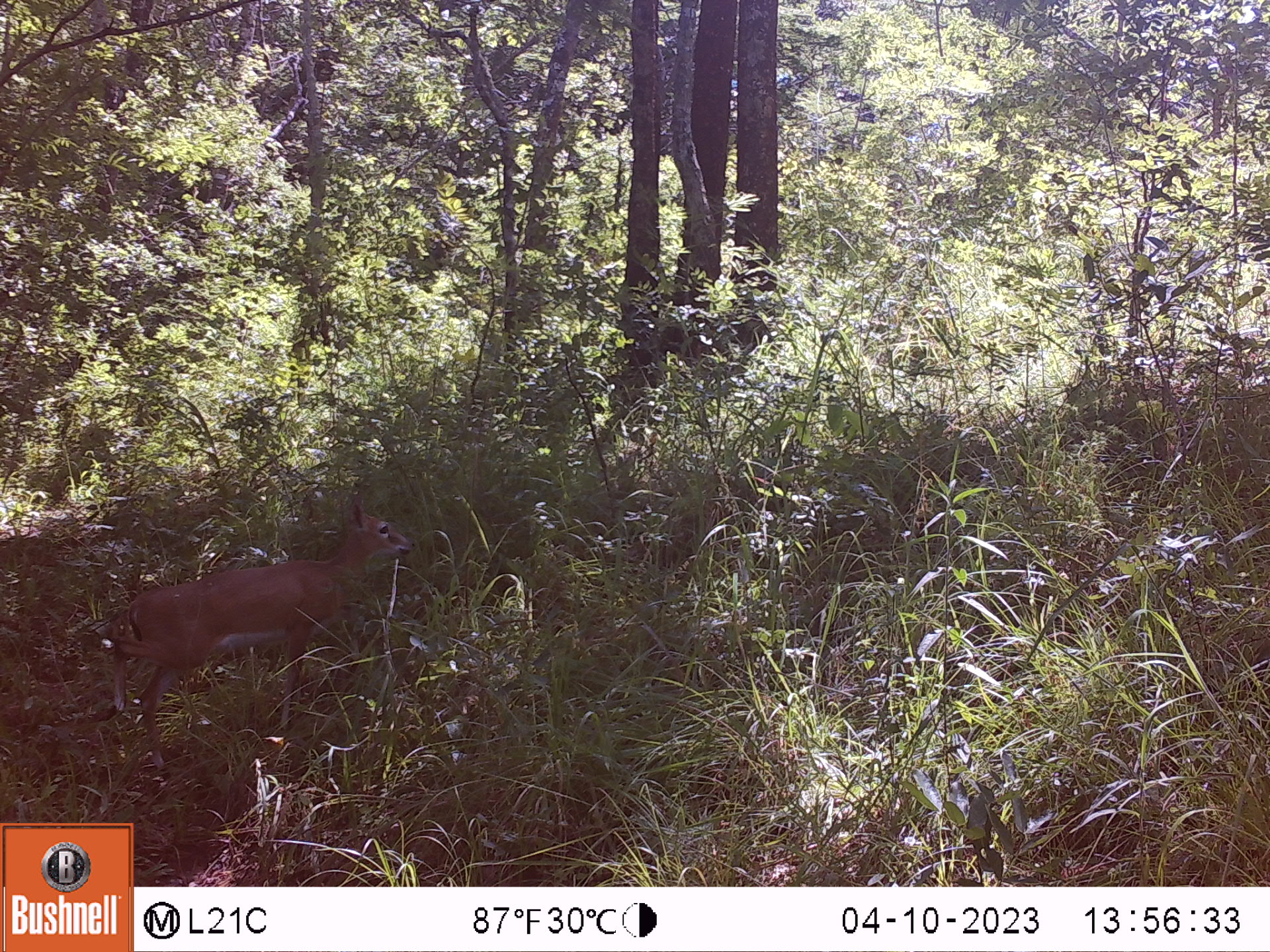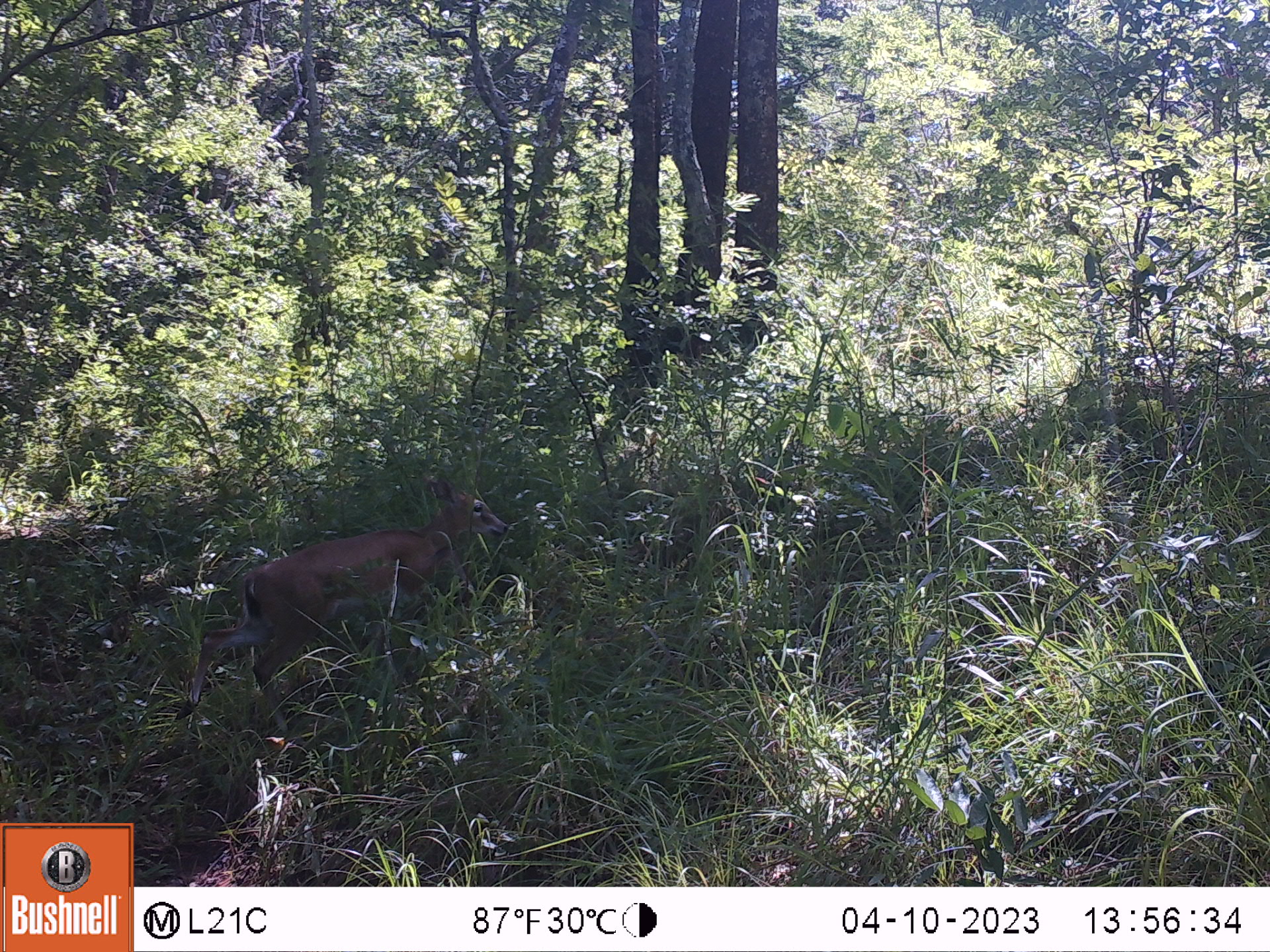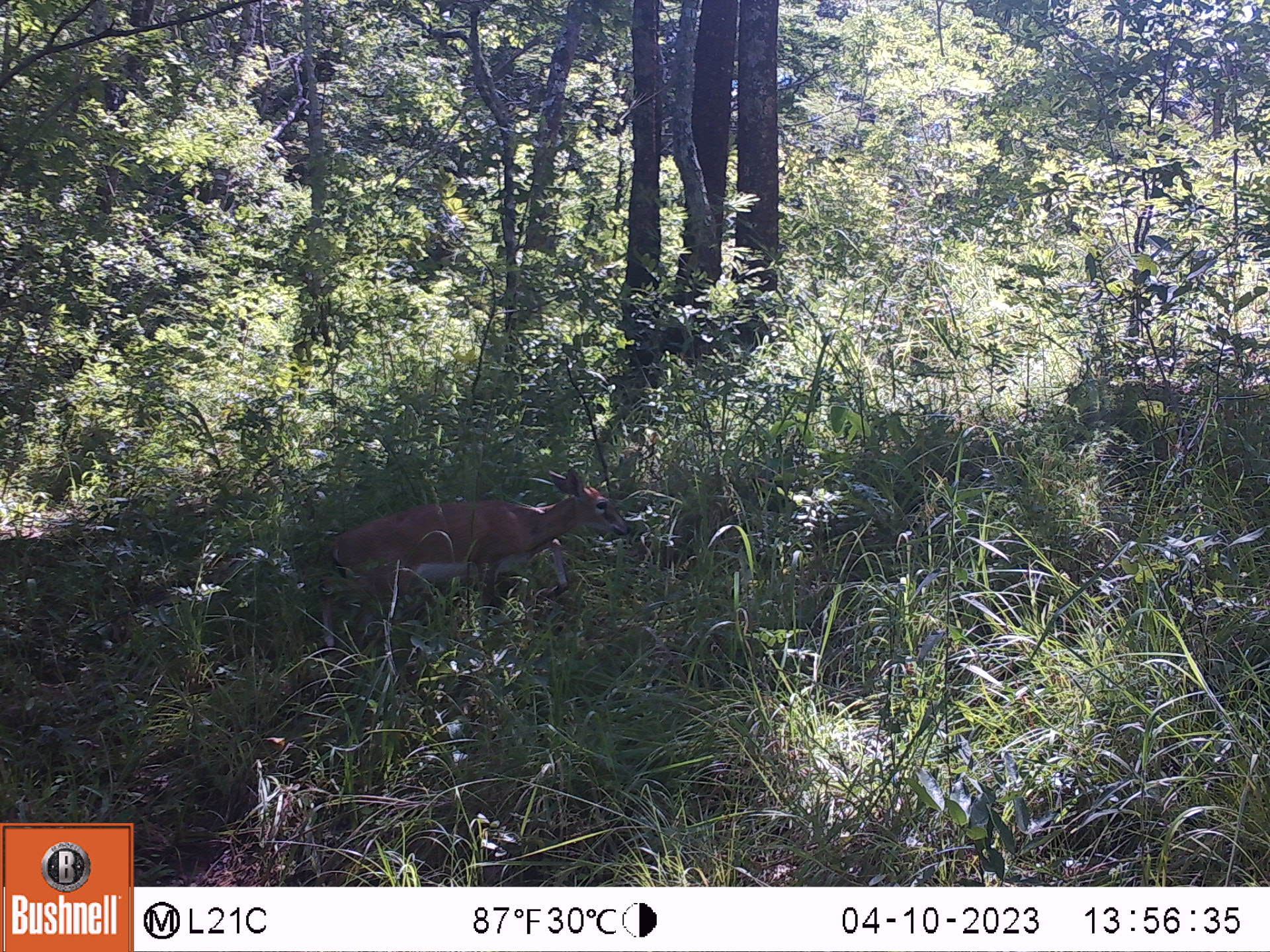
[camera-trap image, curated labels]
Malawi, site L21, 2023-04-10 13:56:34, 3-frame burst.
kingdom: Animalia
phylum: Chordata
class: Mammalia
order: Artiodactyla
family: Bovidae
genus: Sylvicapra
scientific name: Sylvicapra grimmia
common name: common duiker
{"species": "common duiker (Sylvicapra grimmia)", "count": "1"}